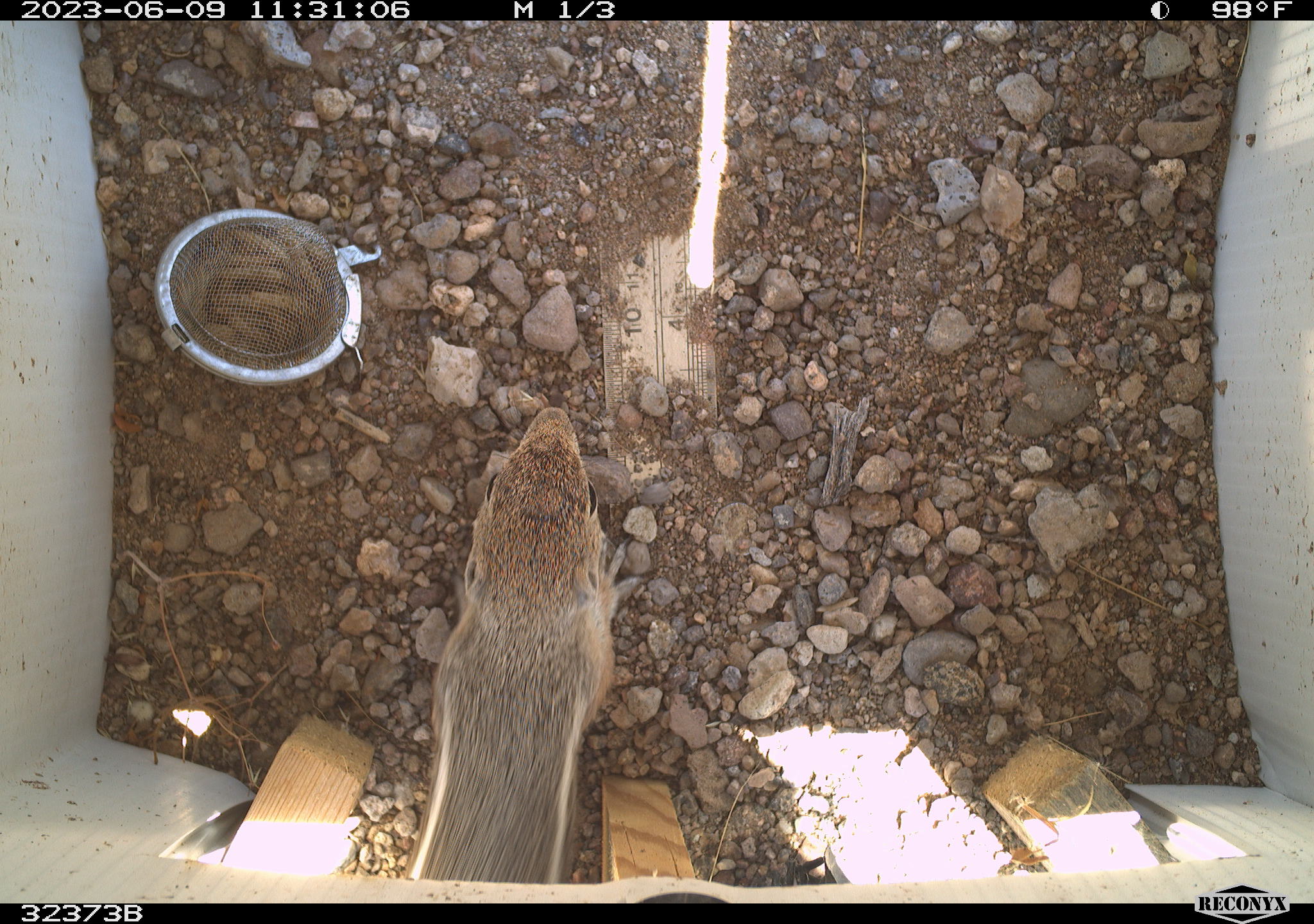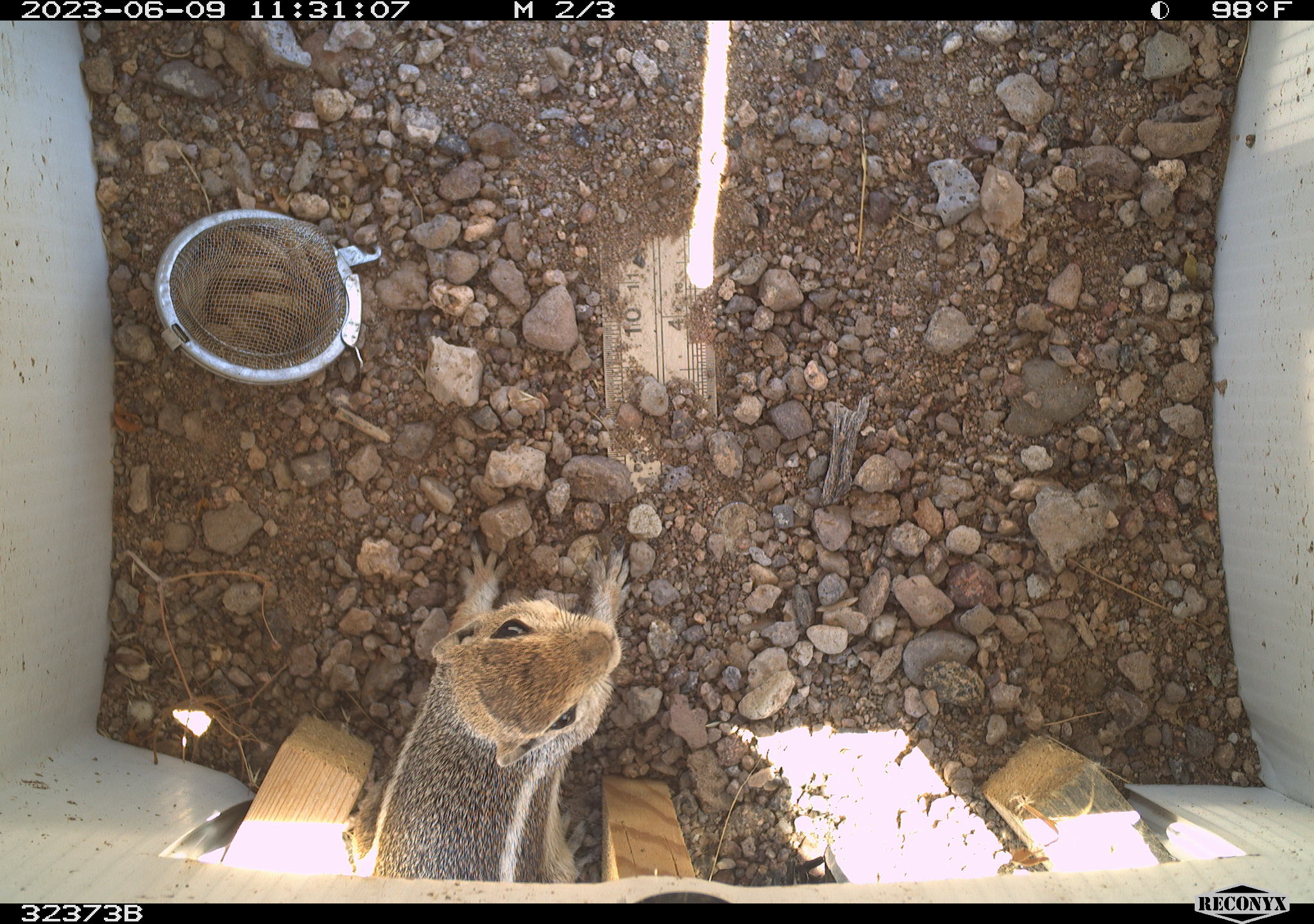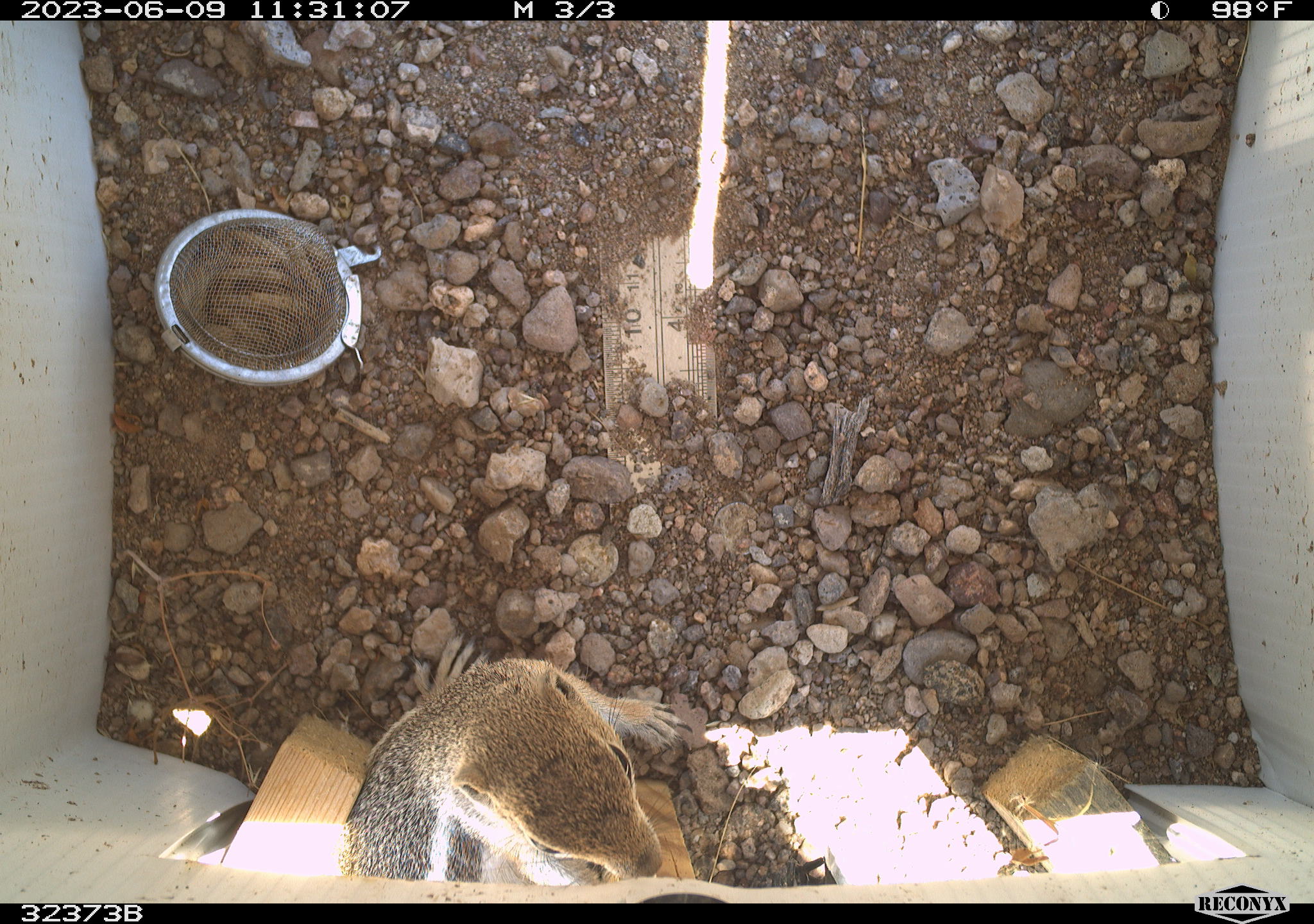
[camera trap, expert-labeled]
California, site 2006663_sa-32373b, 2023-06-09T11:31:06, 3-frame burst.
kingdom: Animalia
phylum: Chordata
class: Mammalia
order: Rodentia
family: Sciuridae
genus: Ammospermophilus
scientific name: Ammospermophilus leucurus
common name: white-tailed antelope squirrel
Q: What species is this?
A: White-tailed antelope squirrel (Ammospermophilus leucurus).